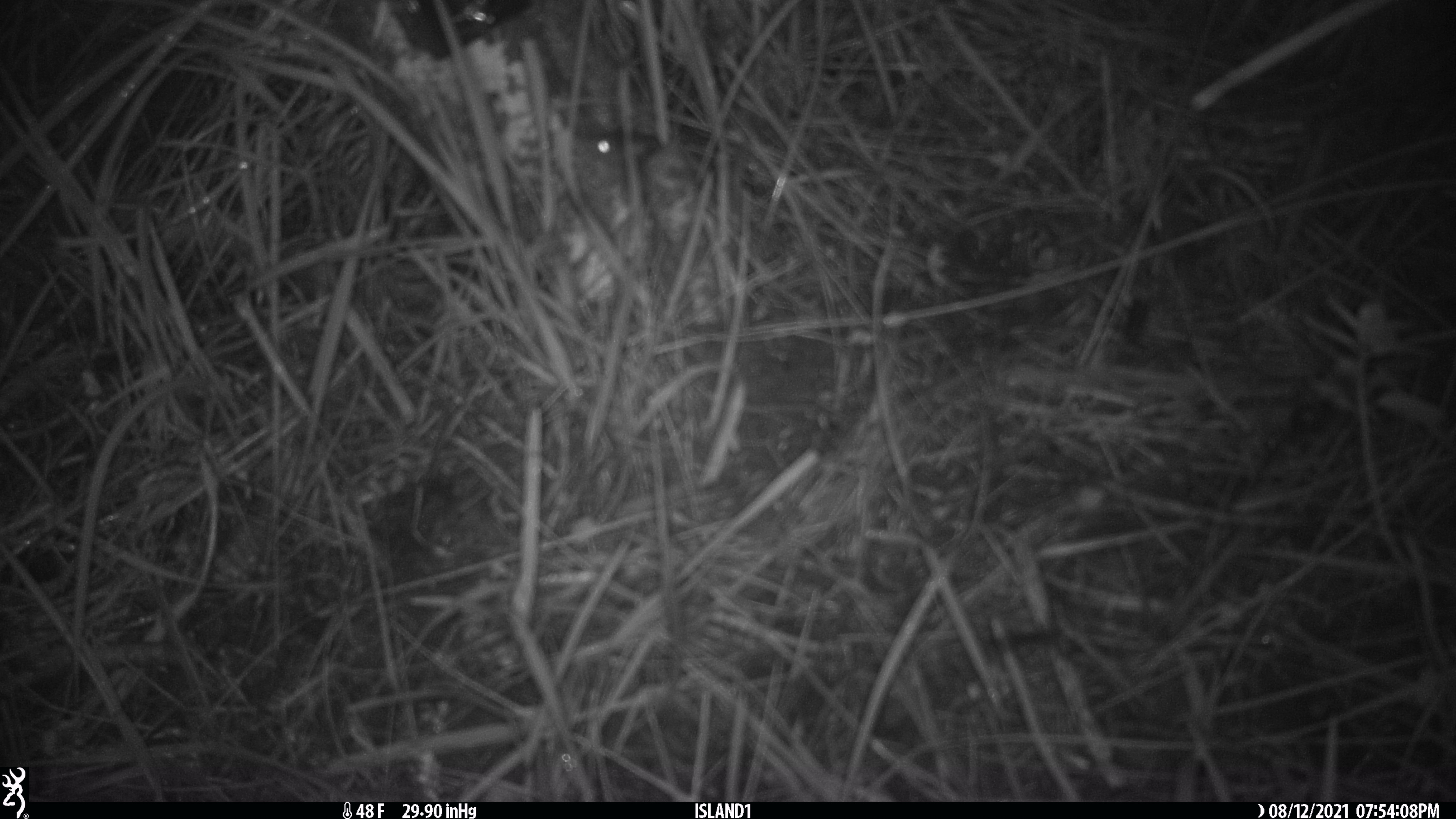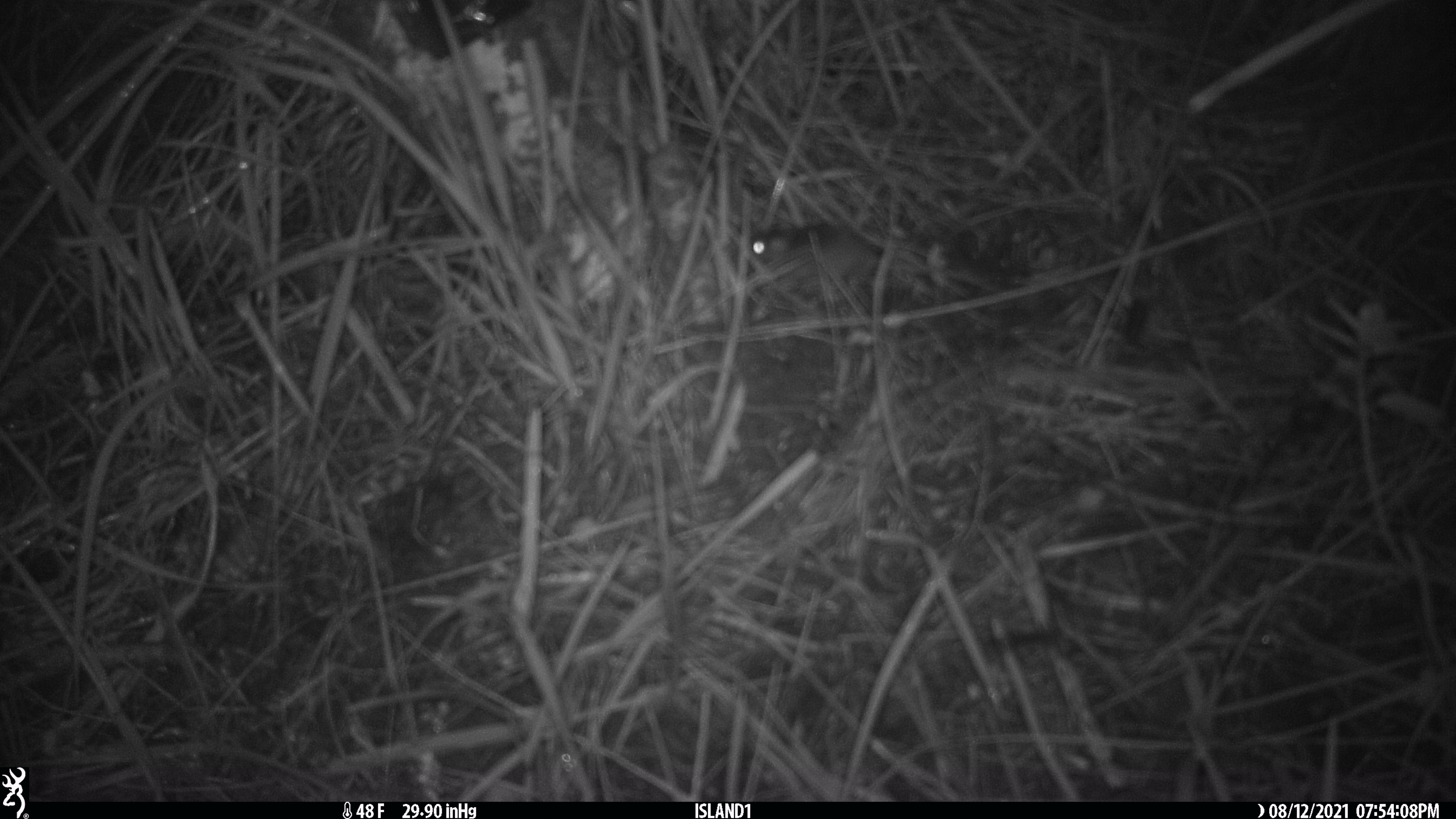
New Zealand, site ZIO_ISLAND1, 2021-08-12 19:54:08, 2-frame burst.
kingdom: Animalia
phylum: Chordata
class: Mammalia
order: Rodentia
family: Muridae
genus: Mus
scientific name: Mus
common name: mouse